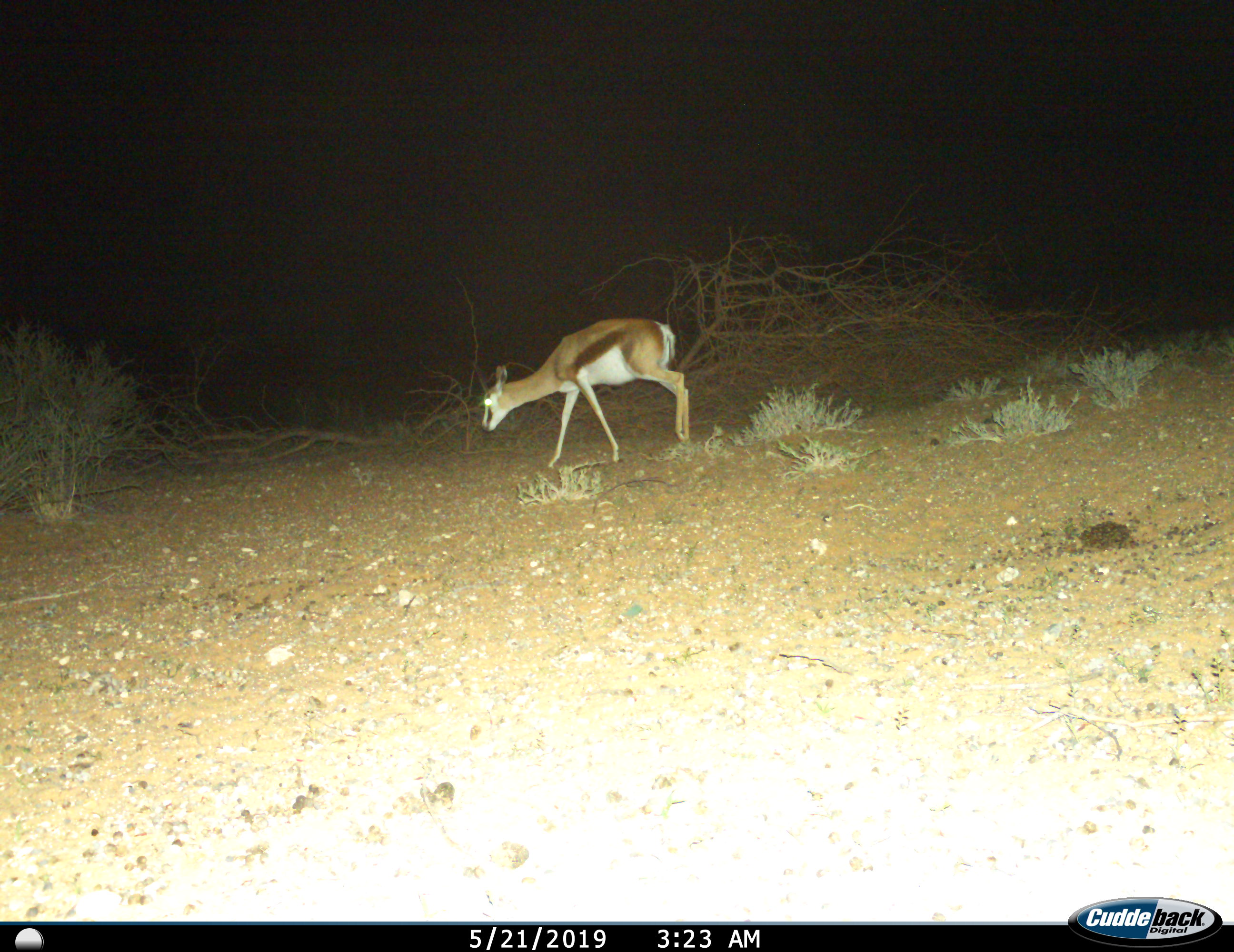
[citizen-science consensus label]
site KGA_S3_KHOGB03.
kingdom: Animalia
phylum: Chordata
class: Mammalia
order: Artiodactyla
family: Bovidae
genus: Antidorcas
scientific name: Antidorcas marsupialis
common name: springbok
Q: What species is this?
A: Springbok (Antidorcas marsupialis).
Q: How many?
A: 1.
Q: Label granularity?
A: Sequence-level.